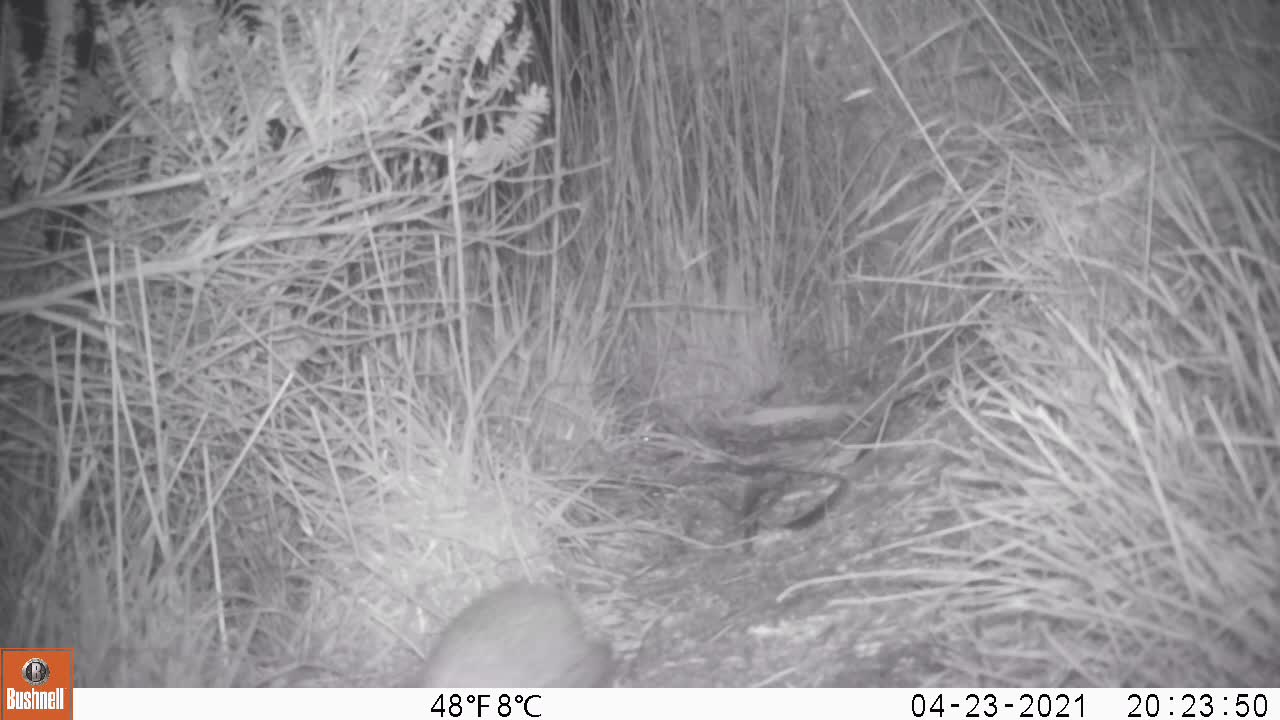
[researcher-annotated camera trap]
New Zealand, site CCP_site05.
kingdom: Animalia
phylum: Chordata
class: Mammalia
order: Eulipotyphla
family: Erinaceidae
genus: Erinaceus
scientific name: Erinaceus europaeus europaeus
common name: european hedgehog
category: hedgehog